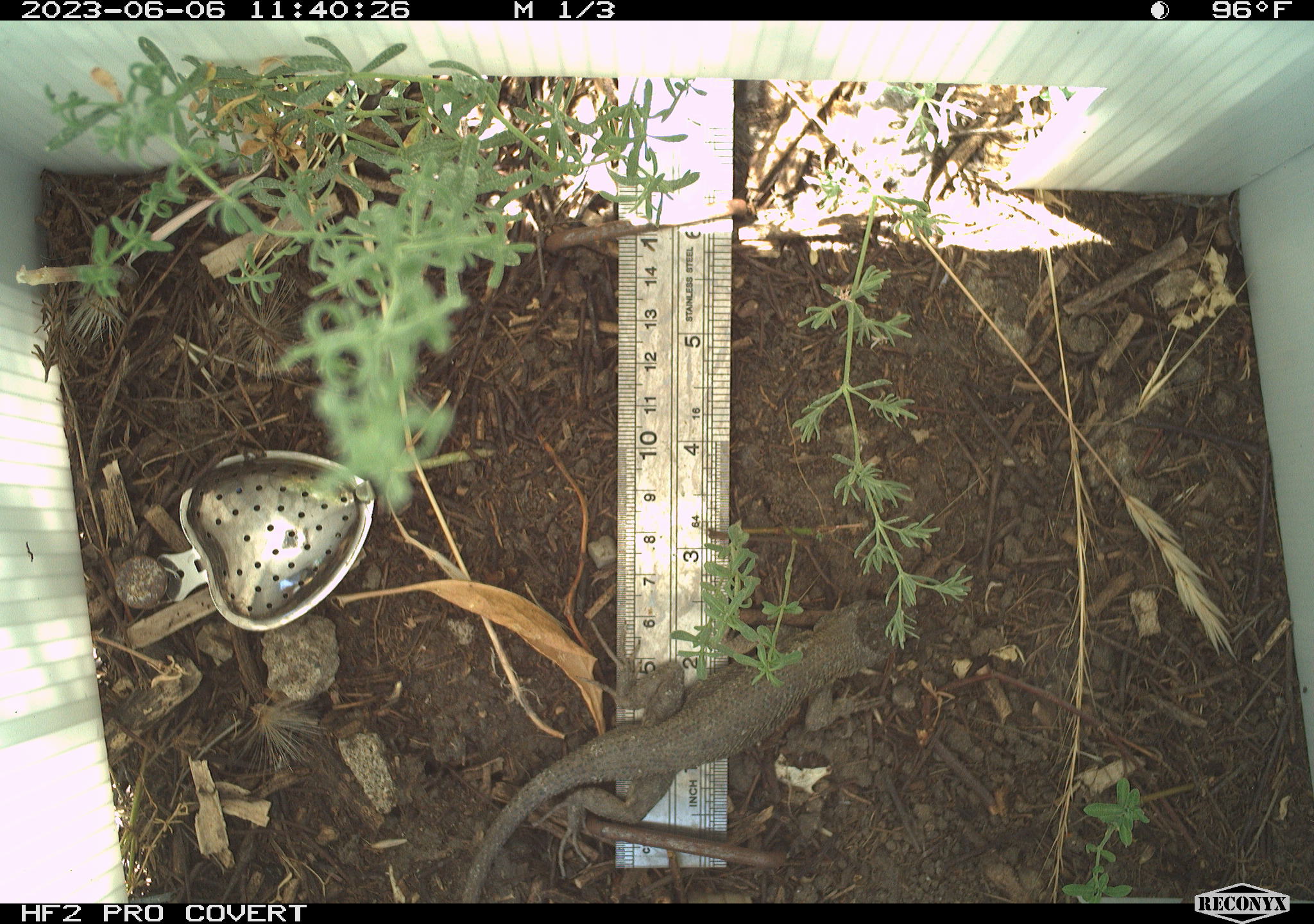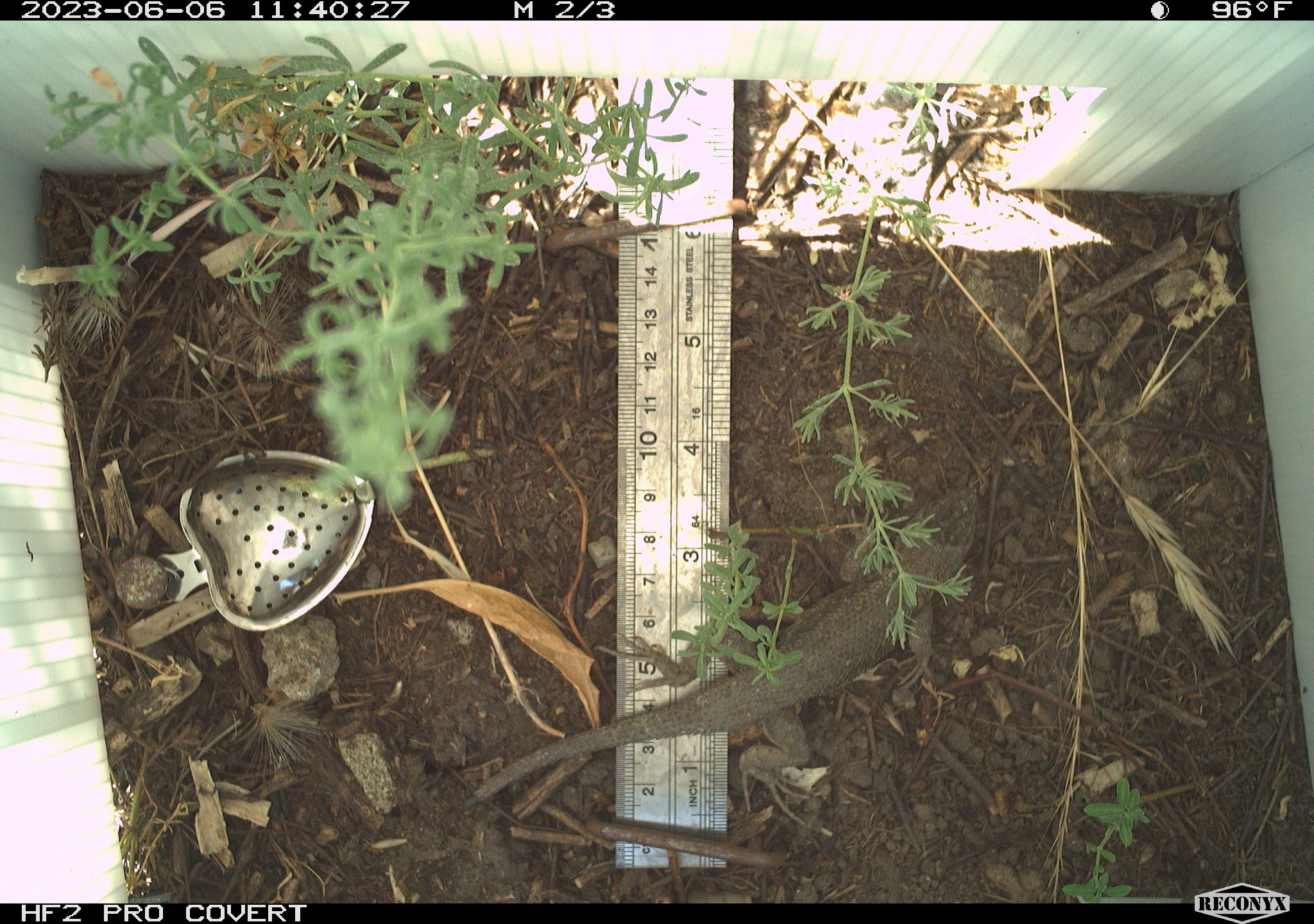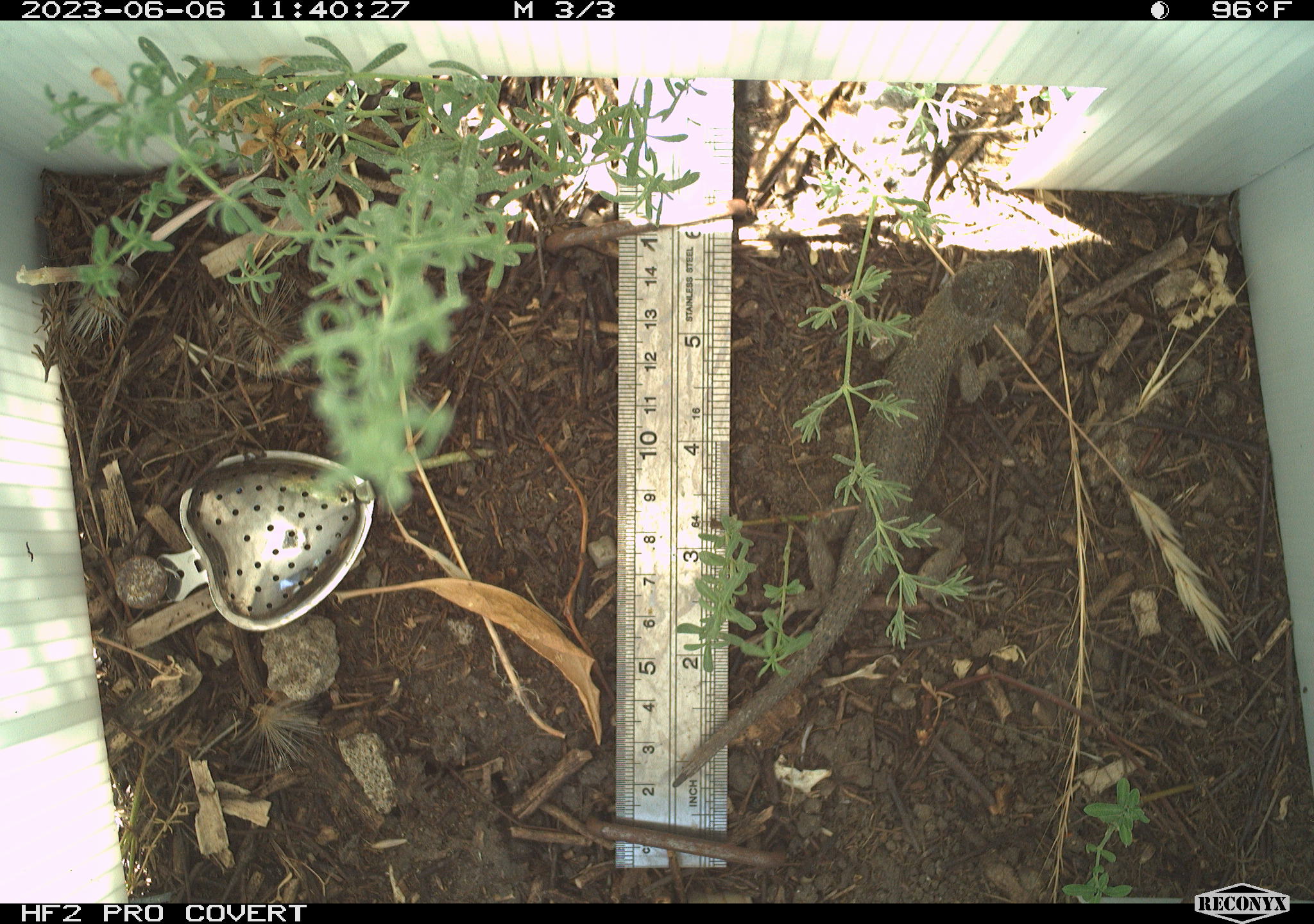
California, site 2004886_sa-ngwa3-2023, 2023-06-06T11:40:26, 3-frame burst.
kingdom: Animalia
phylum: Chordata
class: Reptilia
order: Squamata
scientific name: Squamata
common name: lizards and snakes